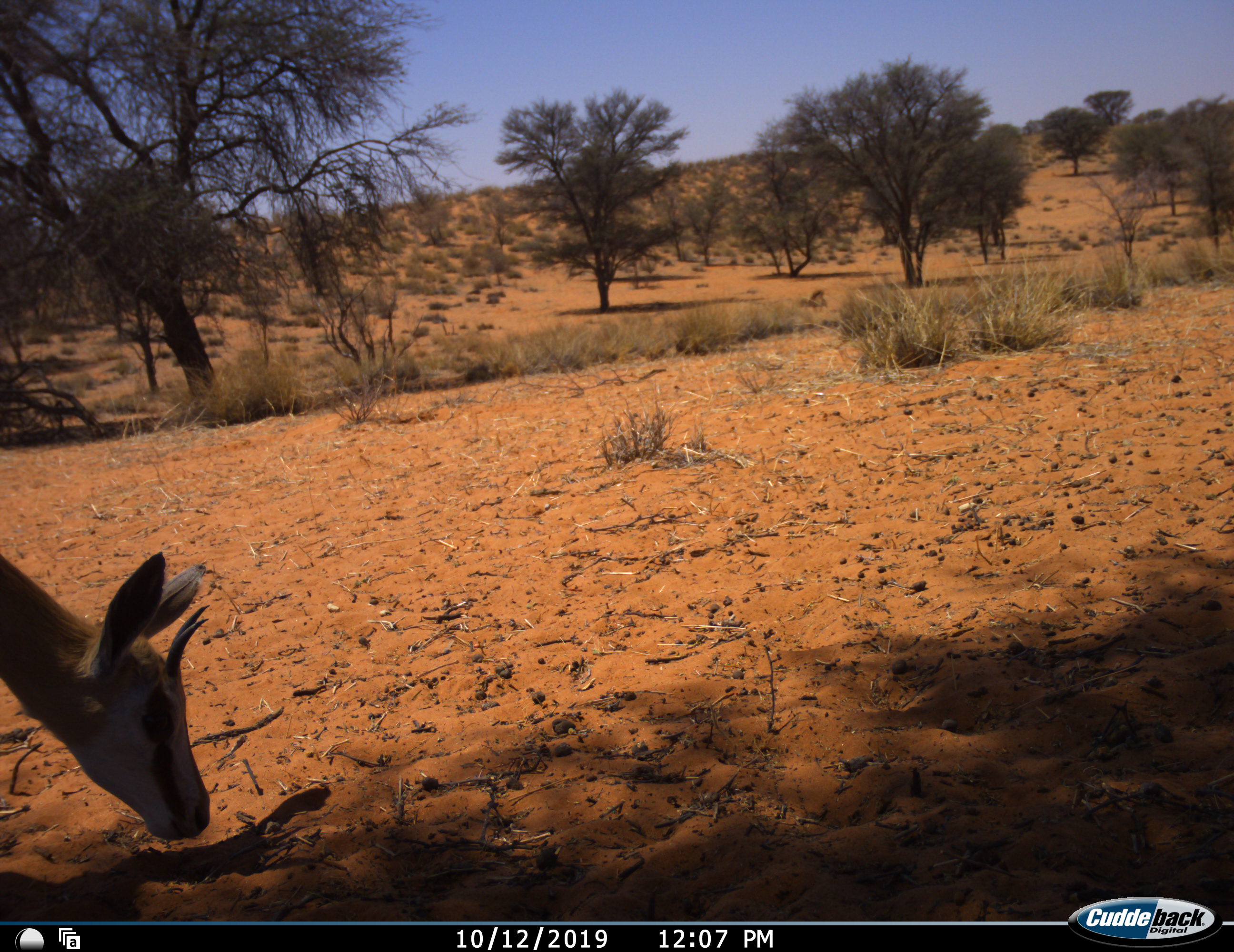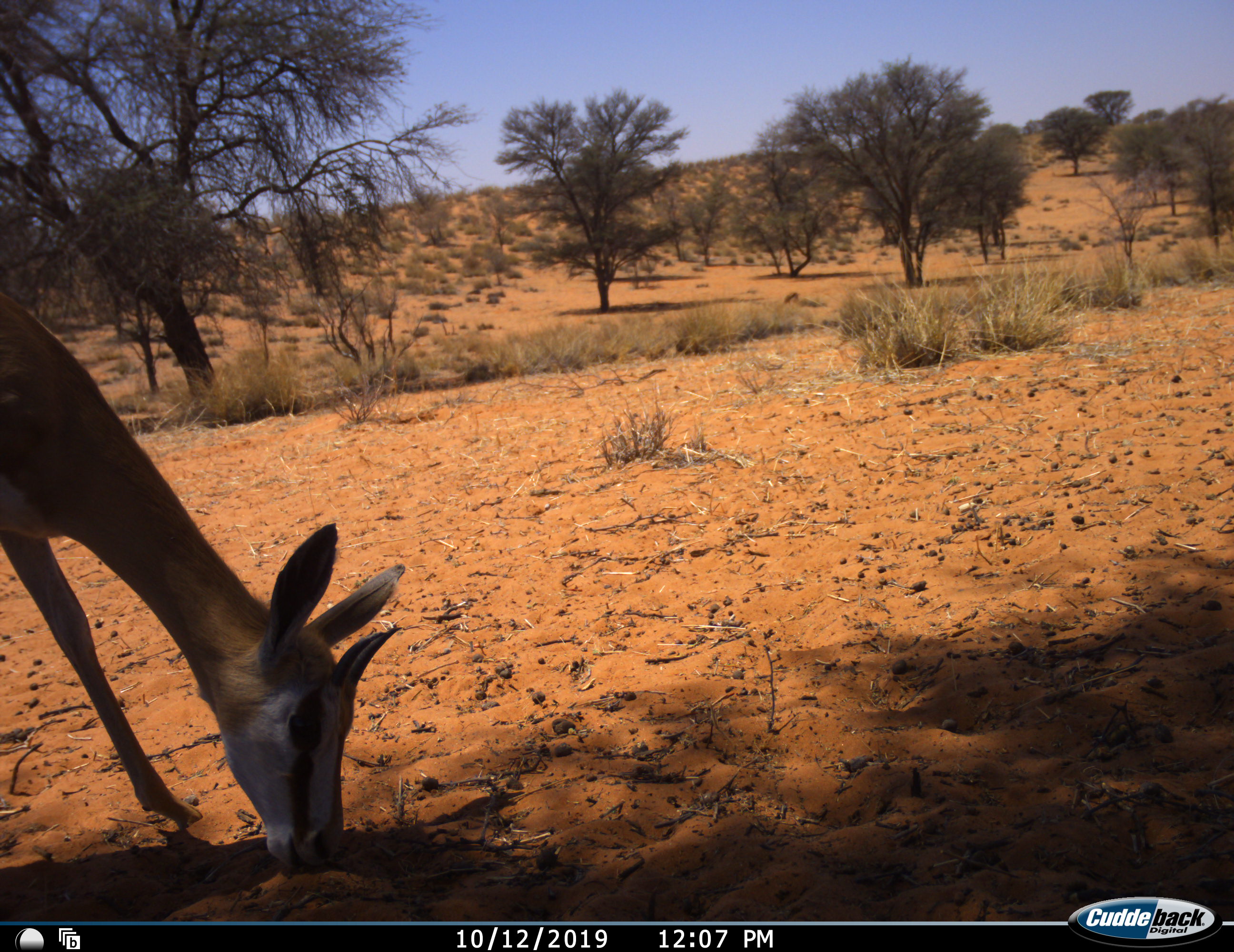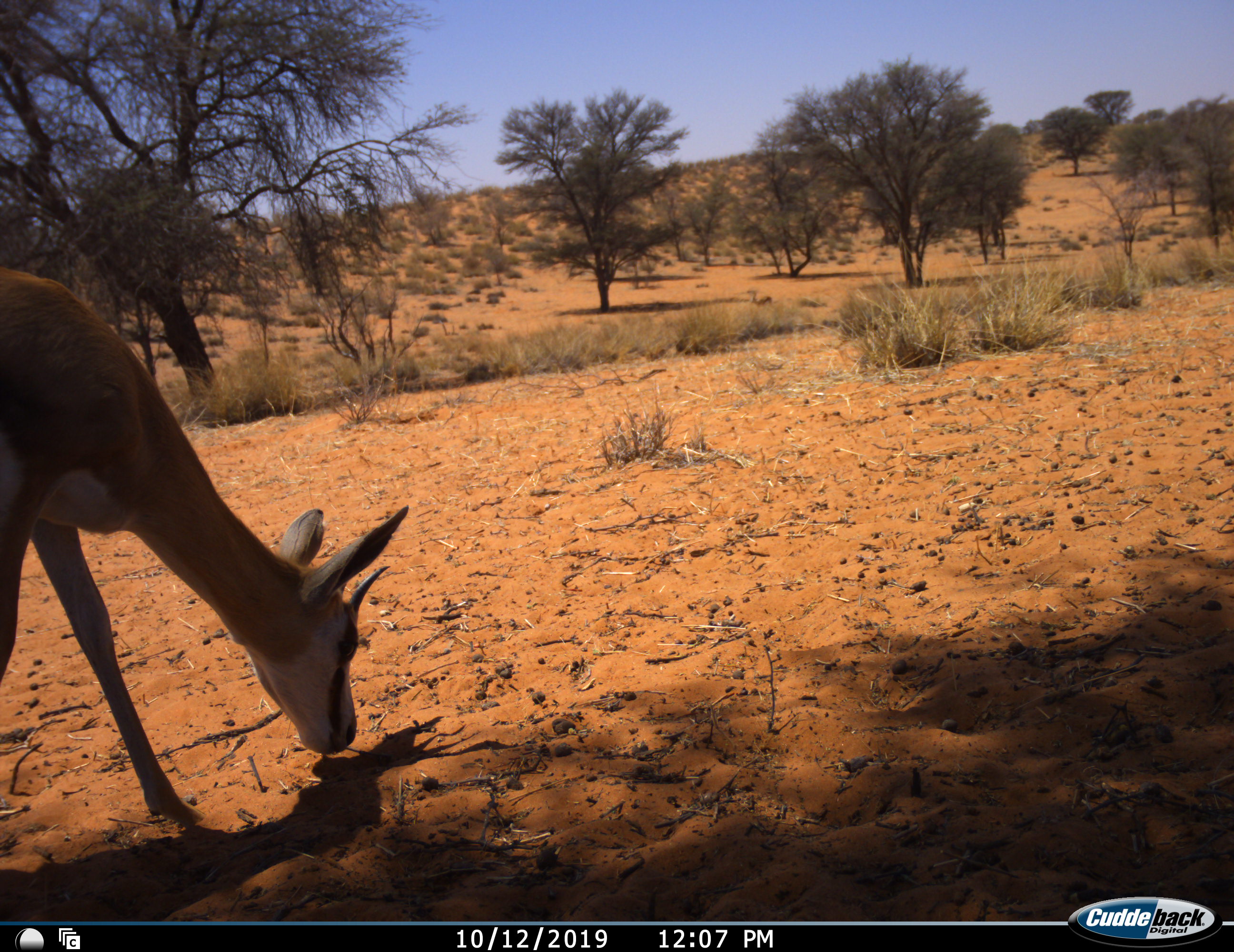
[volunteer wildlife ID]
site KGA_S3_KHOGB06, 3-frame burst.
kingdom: Animalia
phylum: Chordata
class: Mammalia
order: Artiodactyla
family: Bovidae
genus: Antidorcas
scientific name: Antidorcas marsupialis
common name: springbok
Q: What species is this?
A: Springbok (Antidorcas marsupialis).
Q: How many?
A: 1.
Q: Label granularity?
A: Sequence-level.